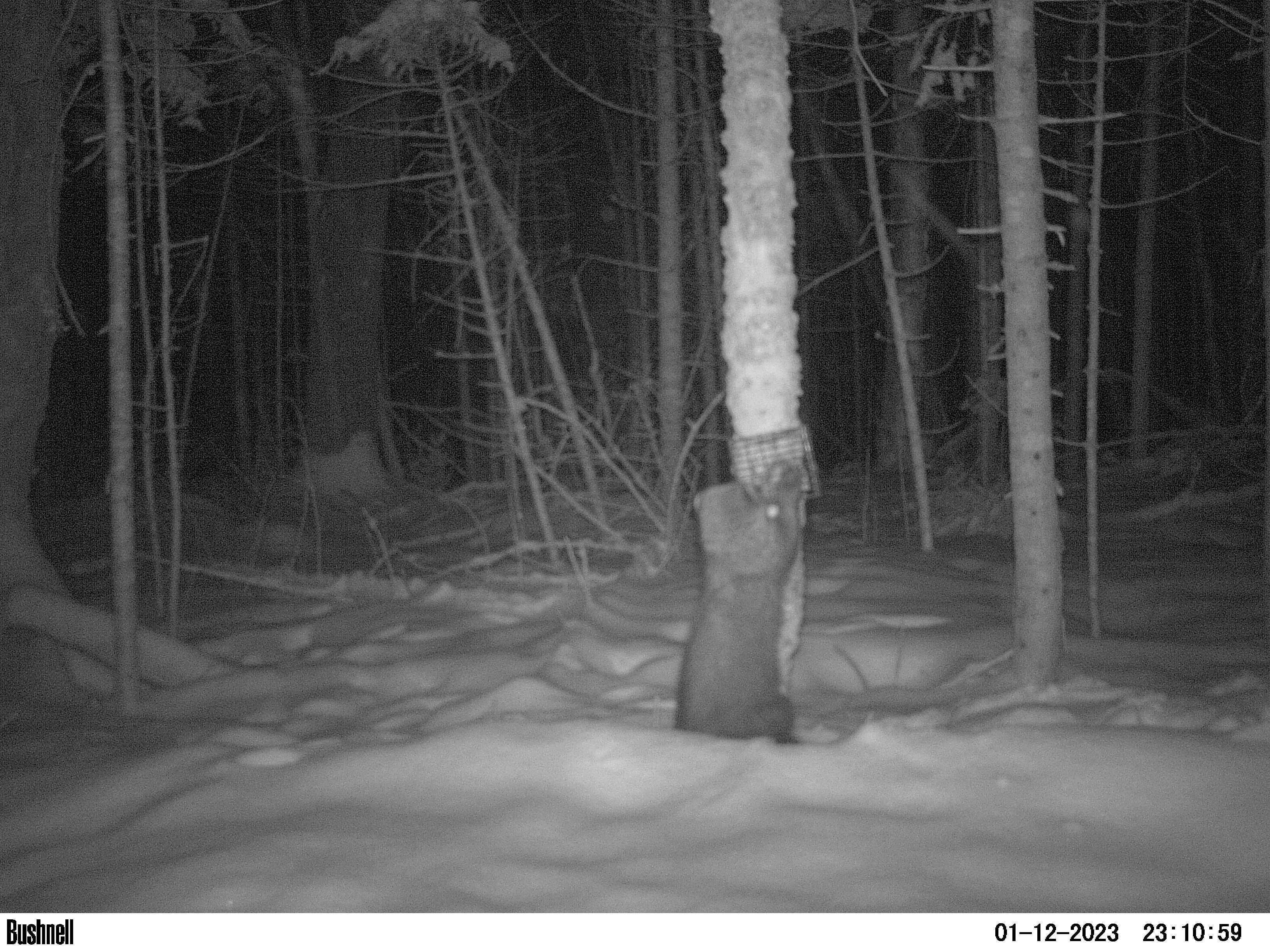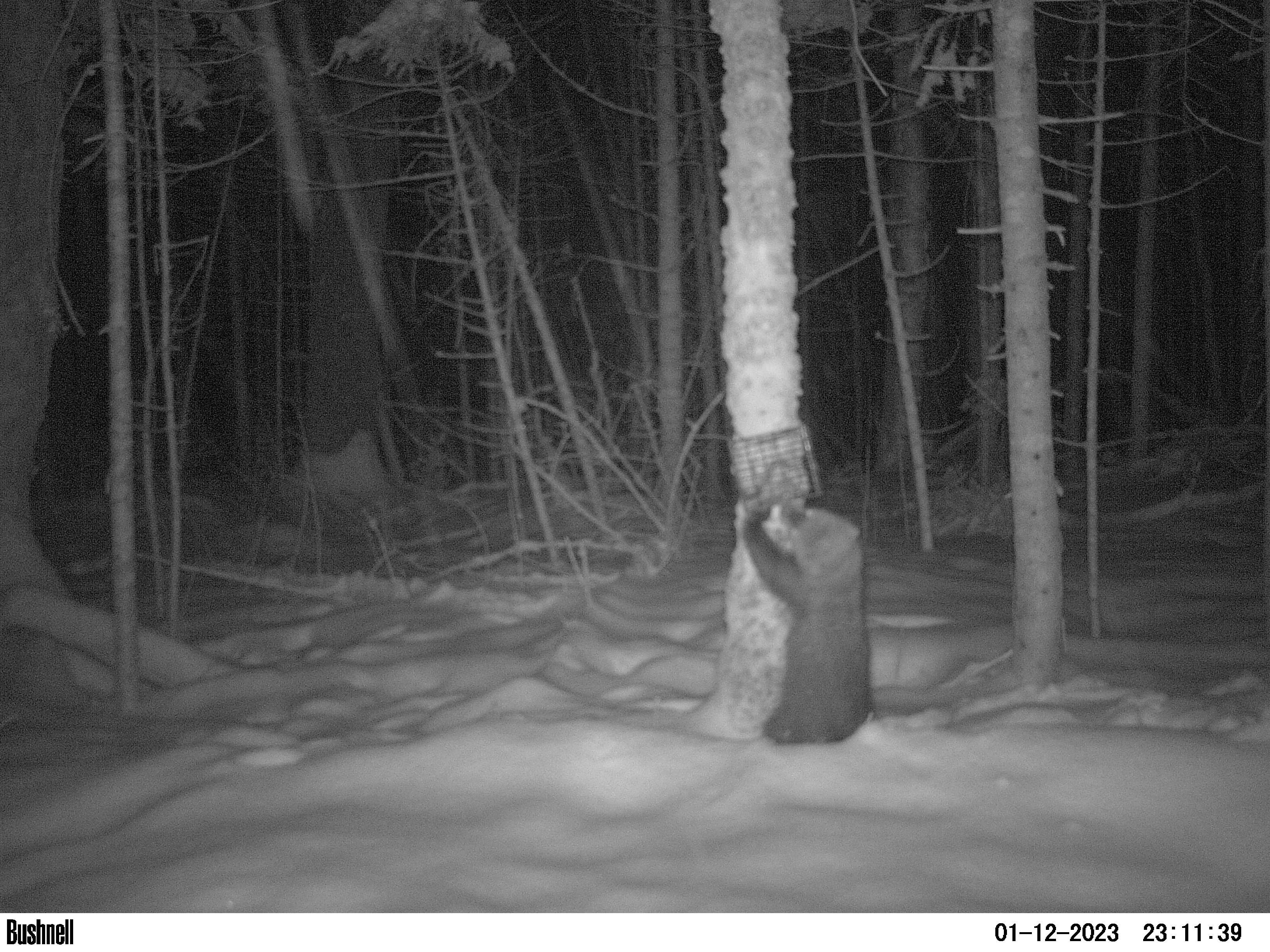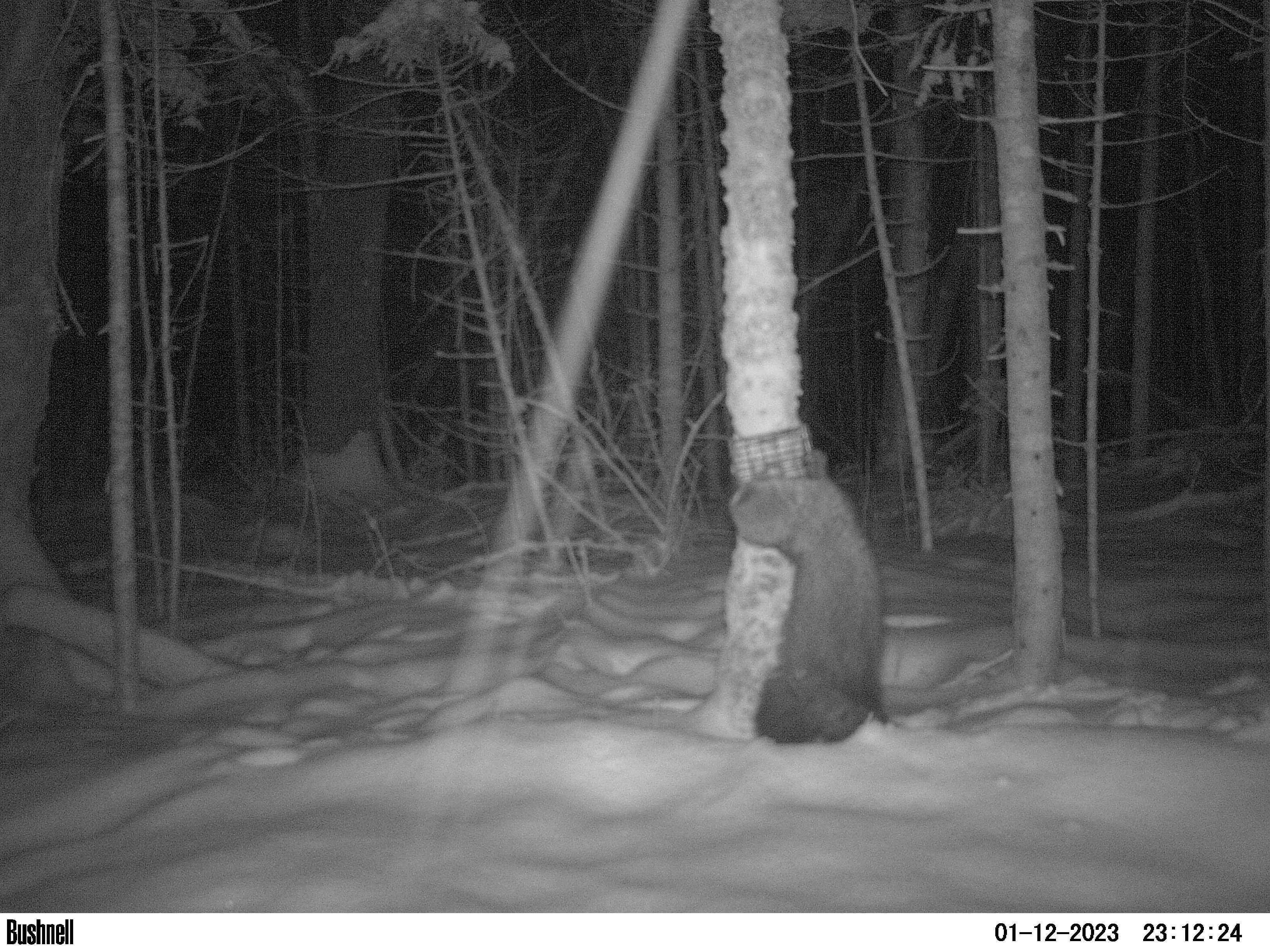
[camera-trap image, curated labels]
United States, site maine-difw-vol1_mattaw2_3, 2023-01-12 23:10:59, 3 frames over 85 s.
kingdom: Animalia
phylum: Chordata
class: Mammalia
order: Carnivora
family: Mustelidae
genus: Pekania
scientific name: Pekania pennanti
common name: fisher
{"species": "fisher (Pekania pennanti)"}